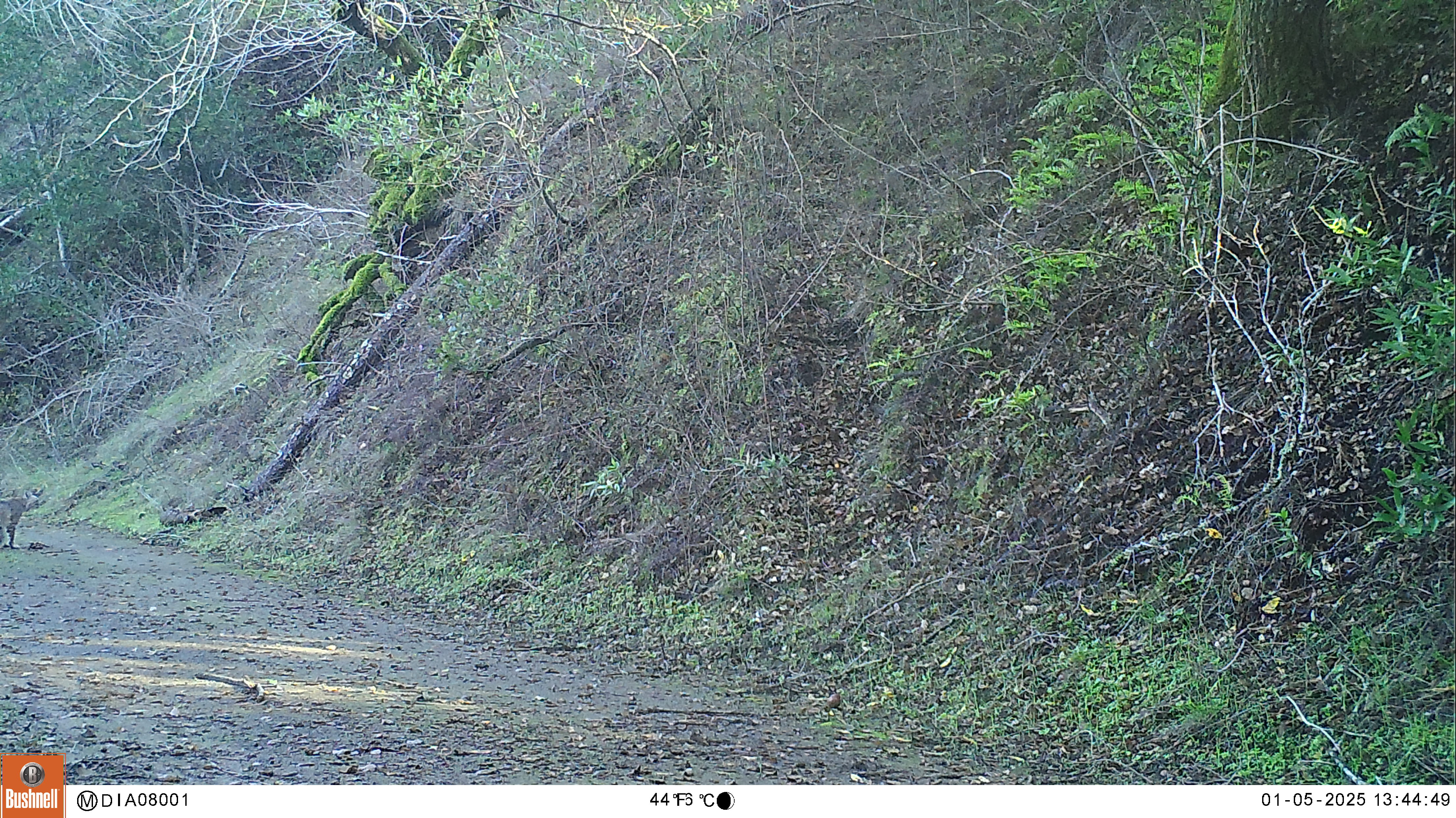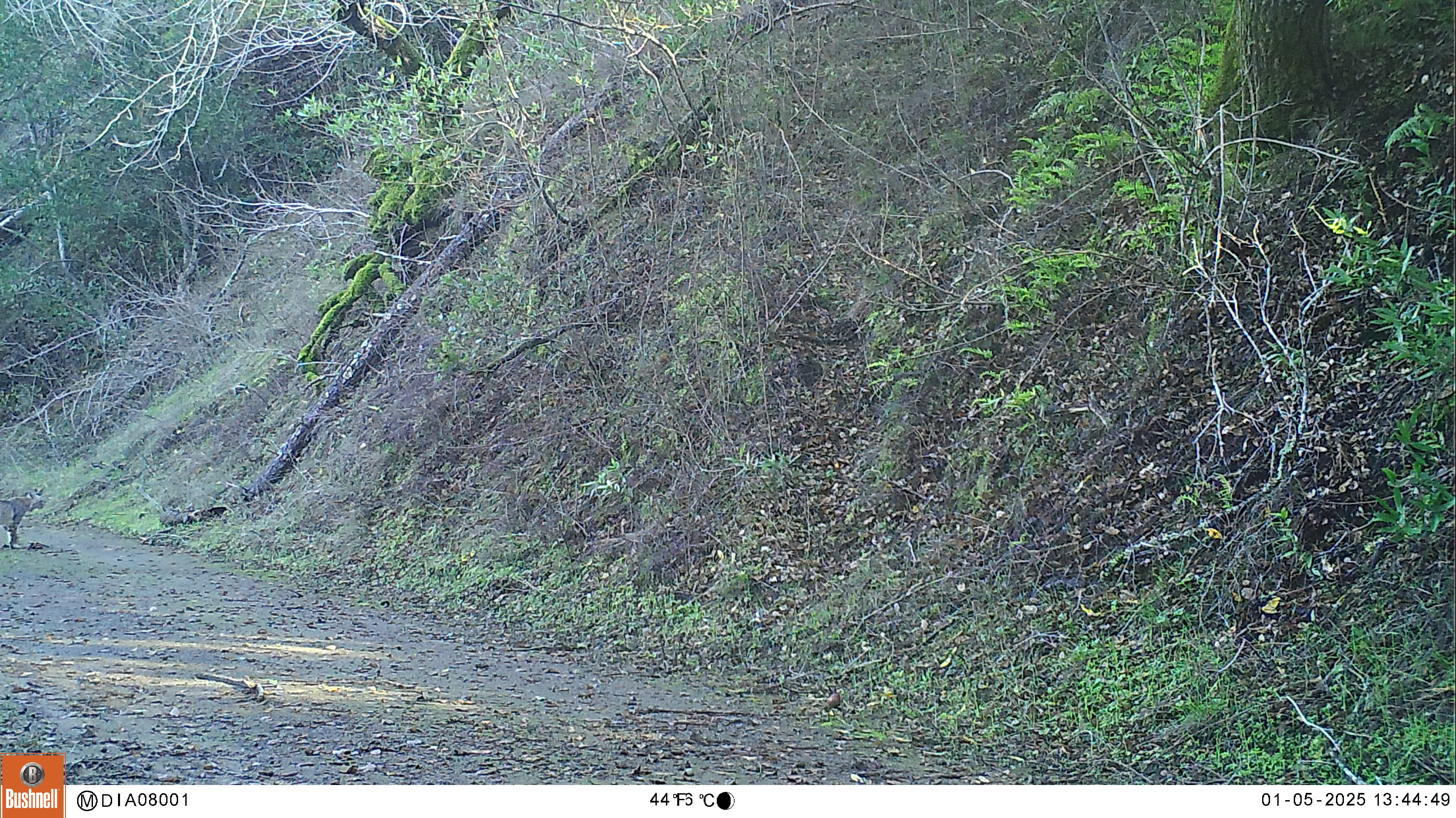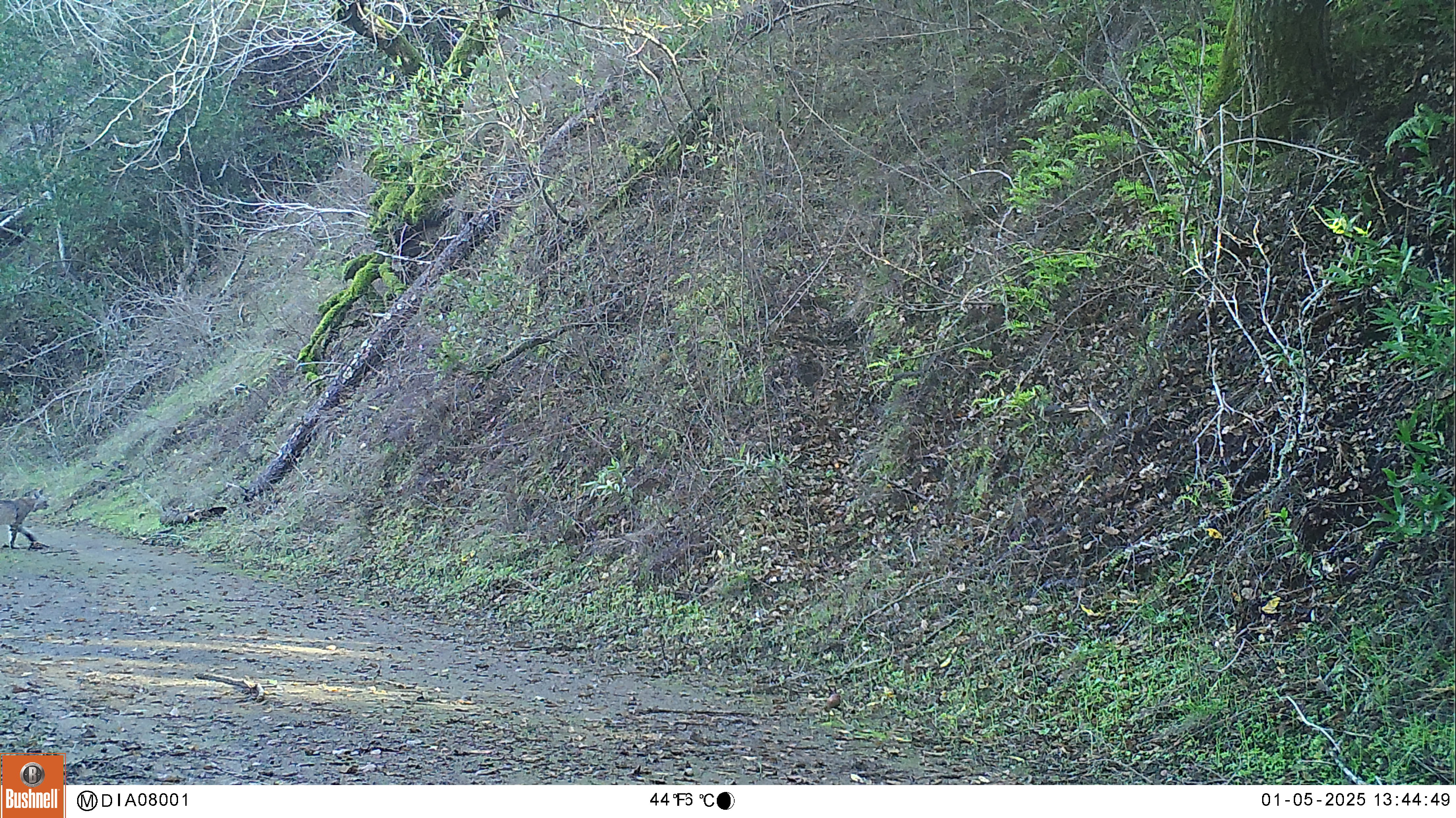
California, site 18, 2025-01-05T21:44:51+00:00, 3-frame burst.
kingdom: Animalia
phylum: Chordata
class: Mammalia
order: Carnivora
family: Felidae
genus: Lynx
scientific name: Lynx rufus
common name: bobcat